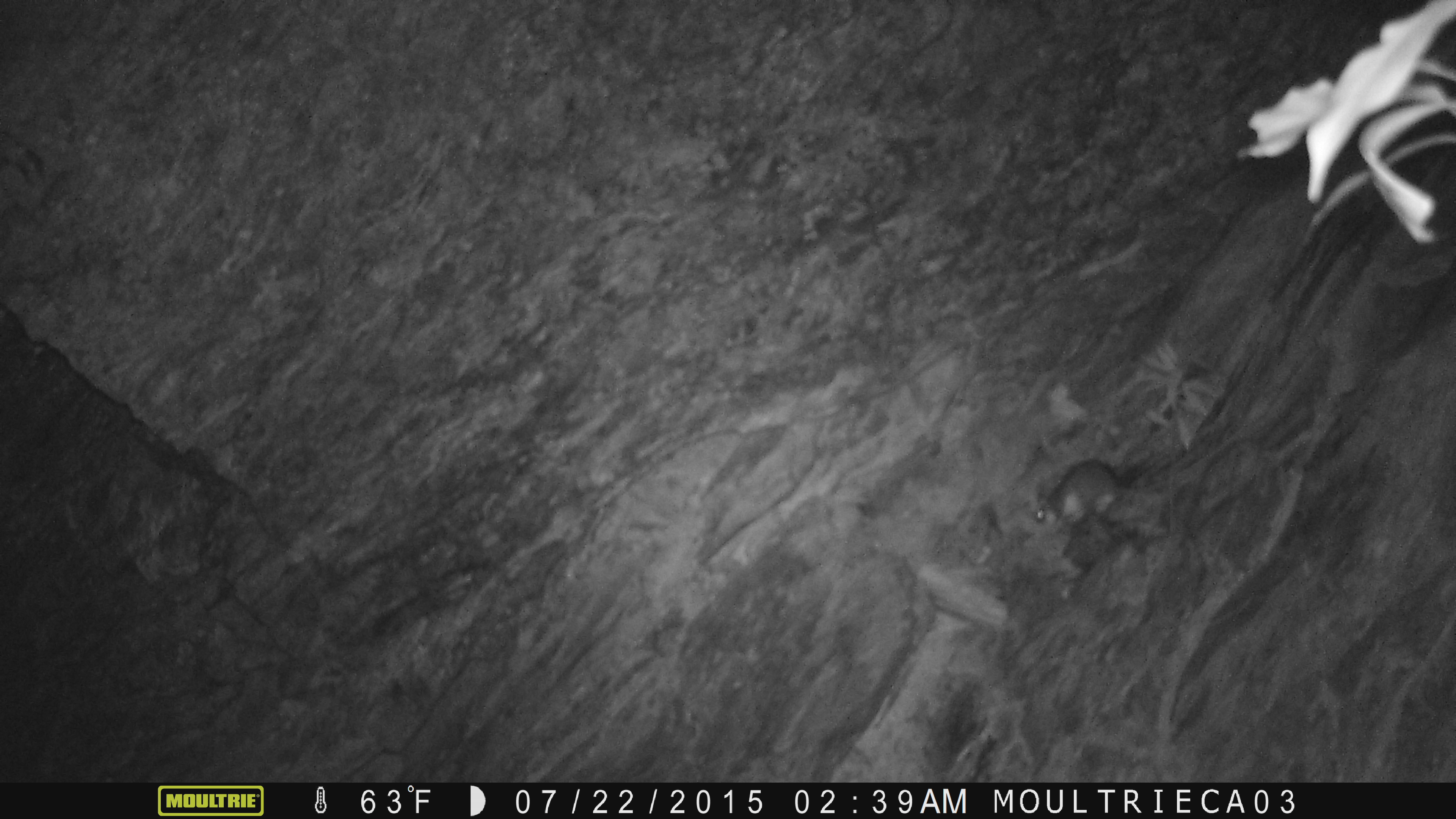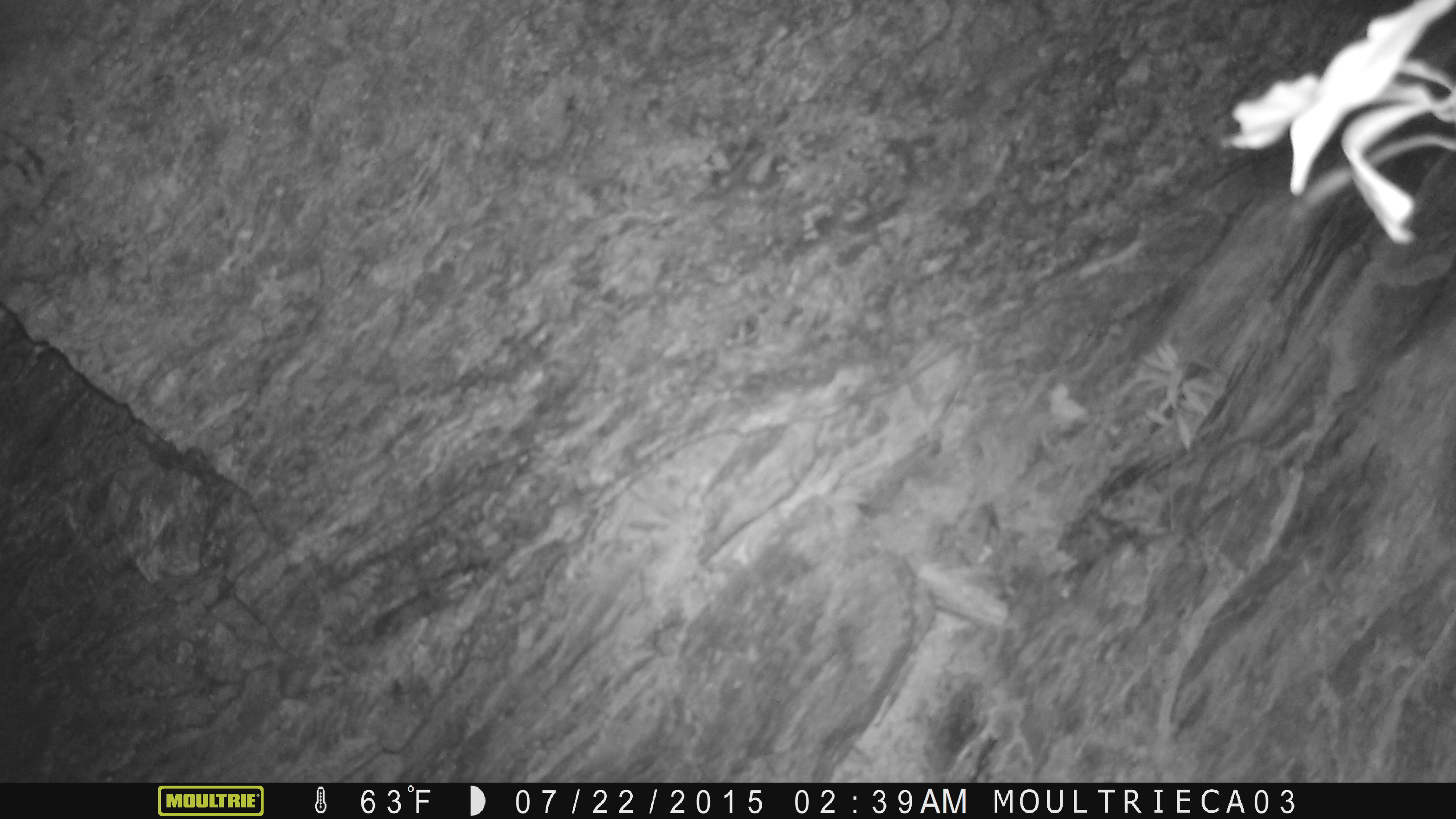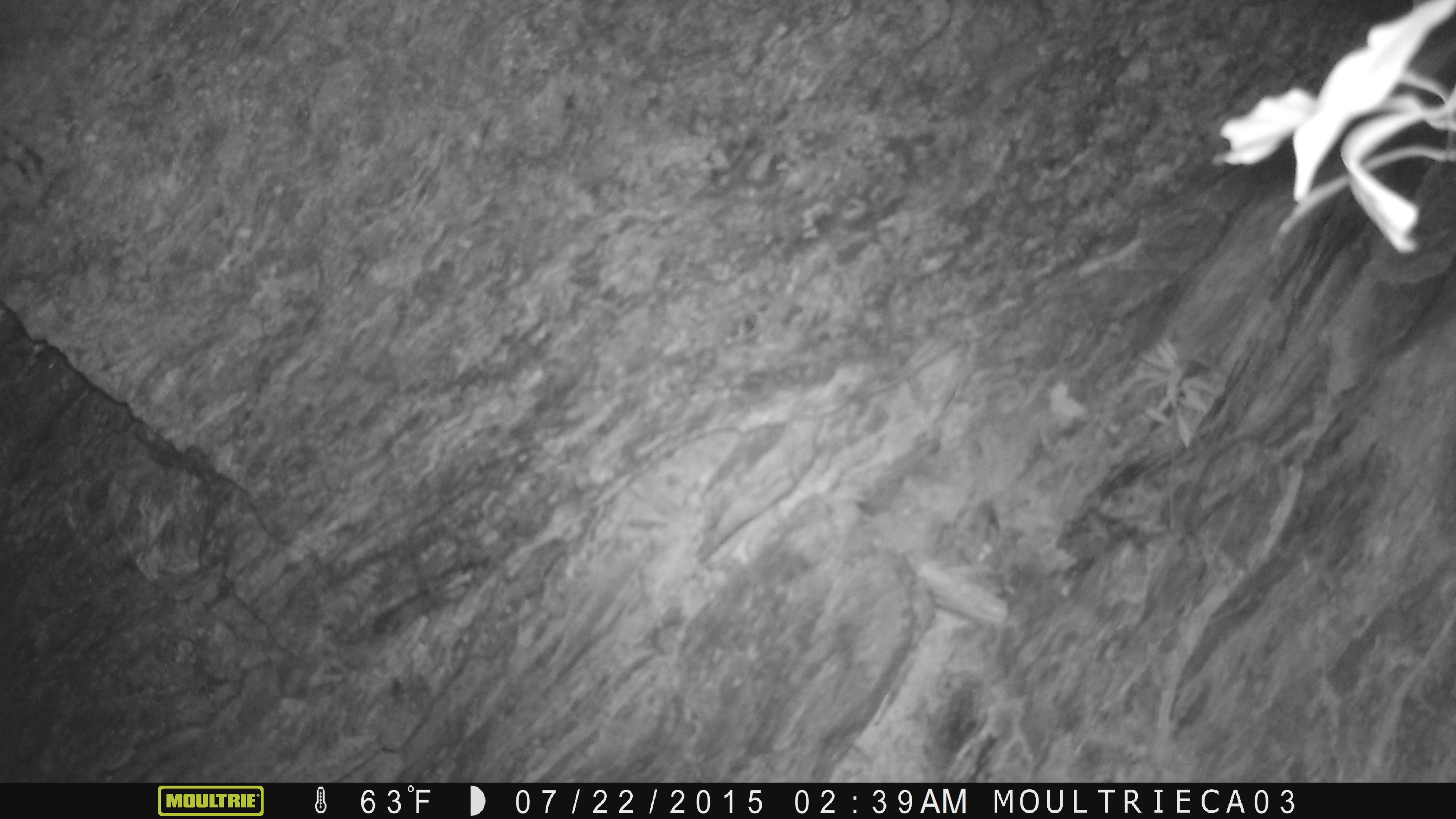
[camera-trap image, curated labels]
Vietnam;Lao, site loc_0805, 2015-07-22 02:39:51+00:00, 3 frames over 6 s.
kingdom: Animalia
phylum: Chordata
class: Mammalia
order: Rodentia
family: Muridae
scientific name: Muridae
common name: old-world mice and rats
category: unidentified murid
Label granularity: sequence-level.